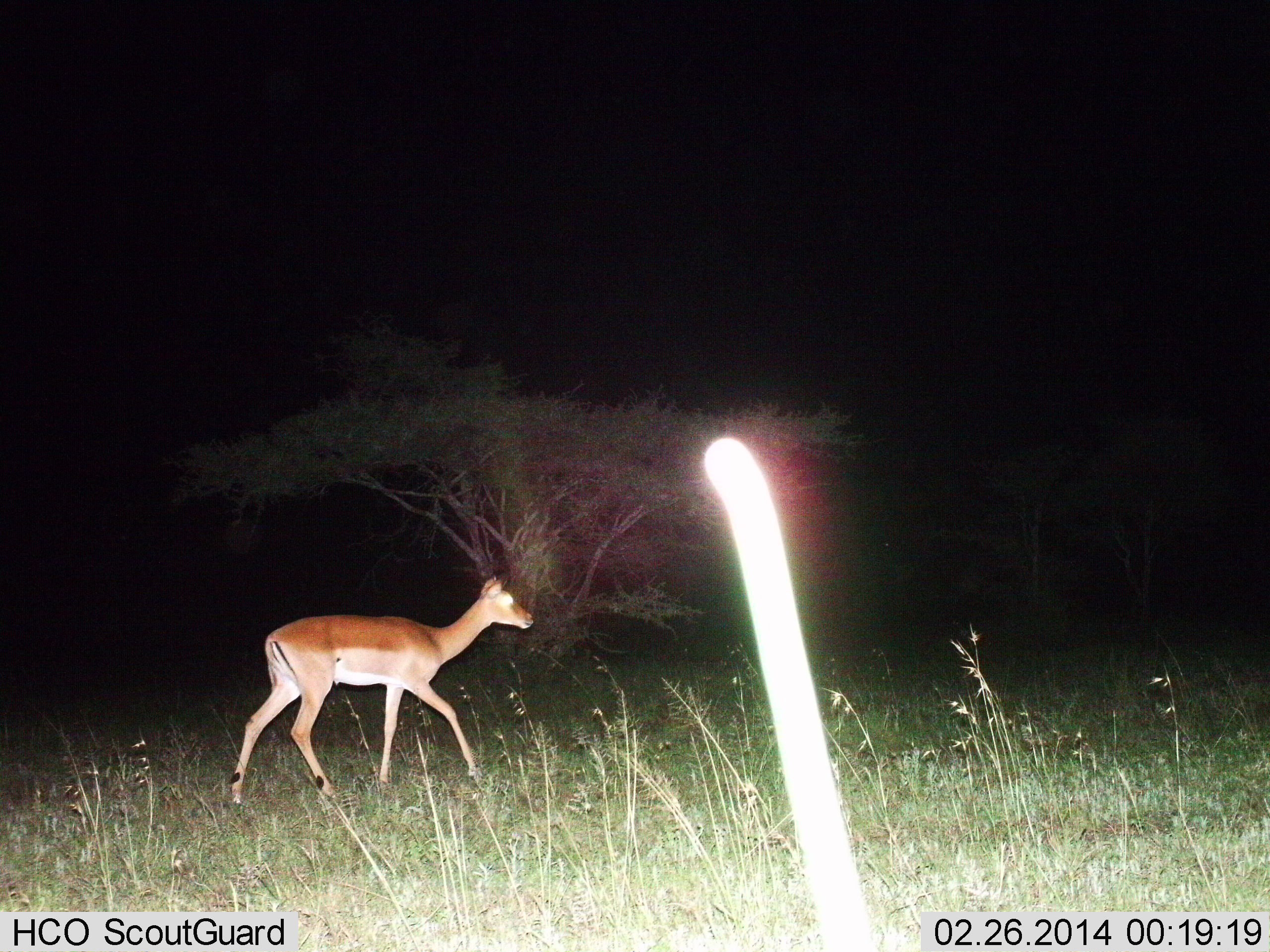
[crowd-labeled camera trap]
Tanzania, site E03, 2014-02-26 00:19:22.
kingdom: Animalia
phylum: Chordata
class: Mammalia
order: Artiodactyla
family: Bovidae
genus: Aepyceros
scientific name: Aepyceros melampus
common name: impala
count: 1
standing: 20%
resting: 0%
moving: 80%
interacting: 0%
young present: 0%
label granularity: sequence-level